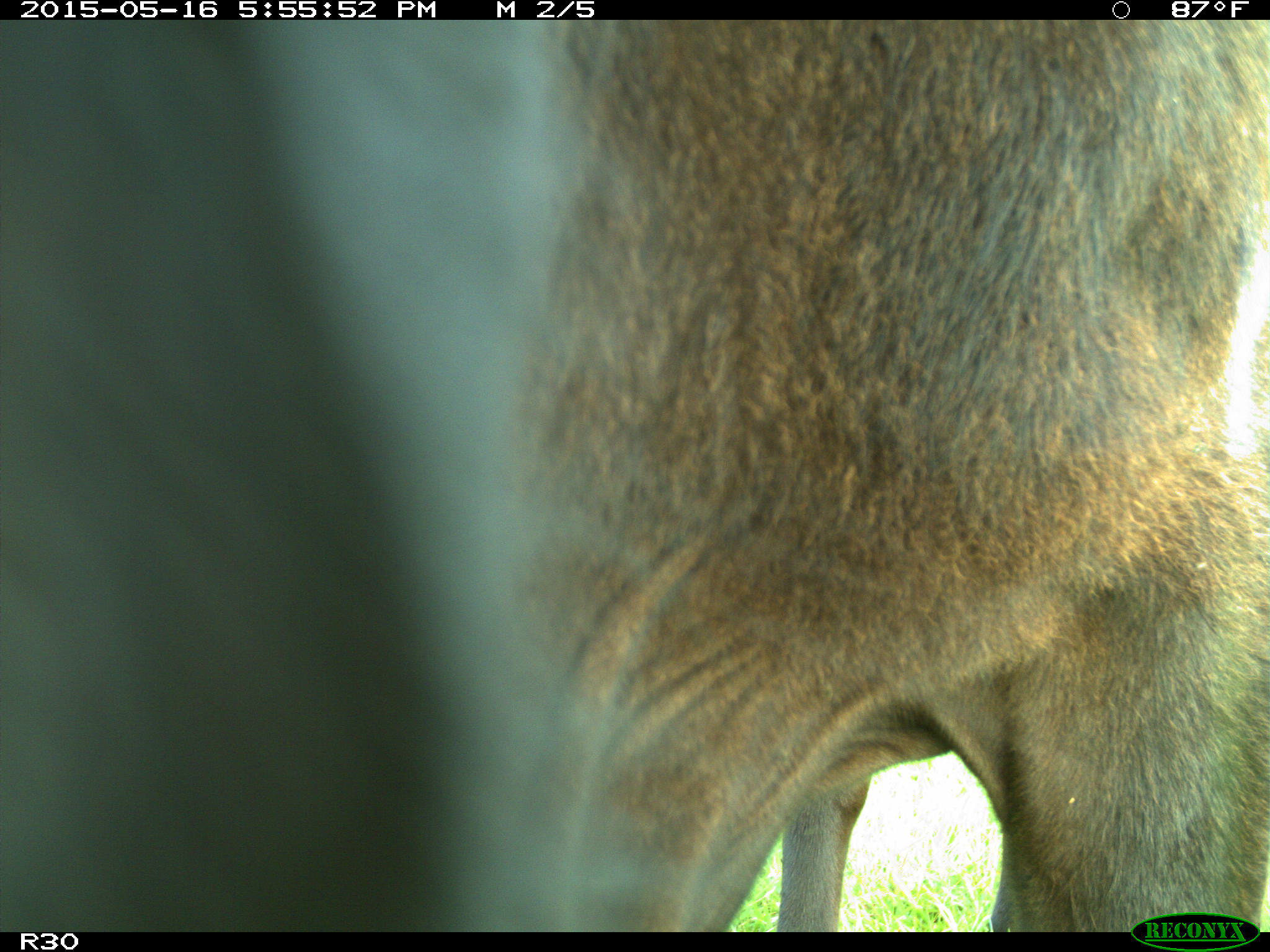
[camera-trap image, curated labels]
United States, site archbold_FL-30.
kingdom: Animalia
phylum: Chordata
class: Mammalia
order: Artiodactyla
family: Bovidae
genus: Bos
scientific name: Bos taurus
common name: domestic cow